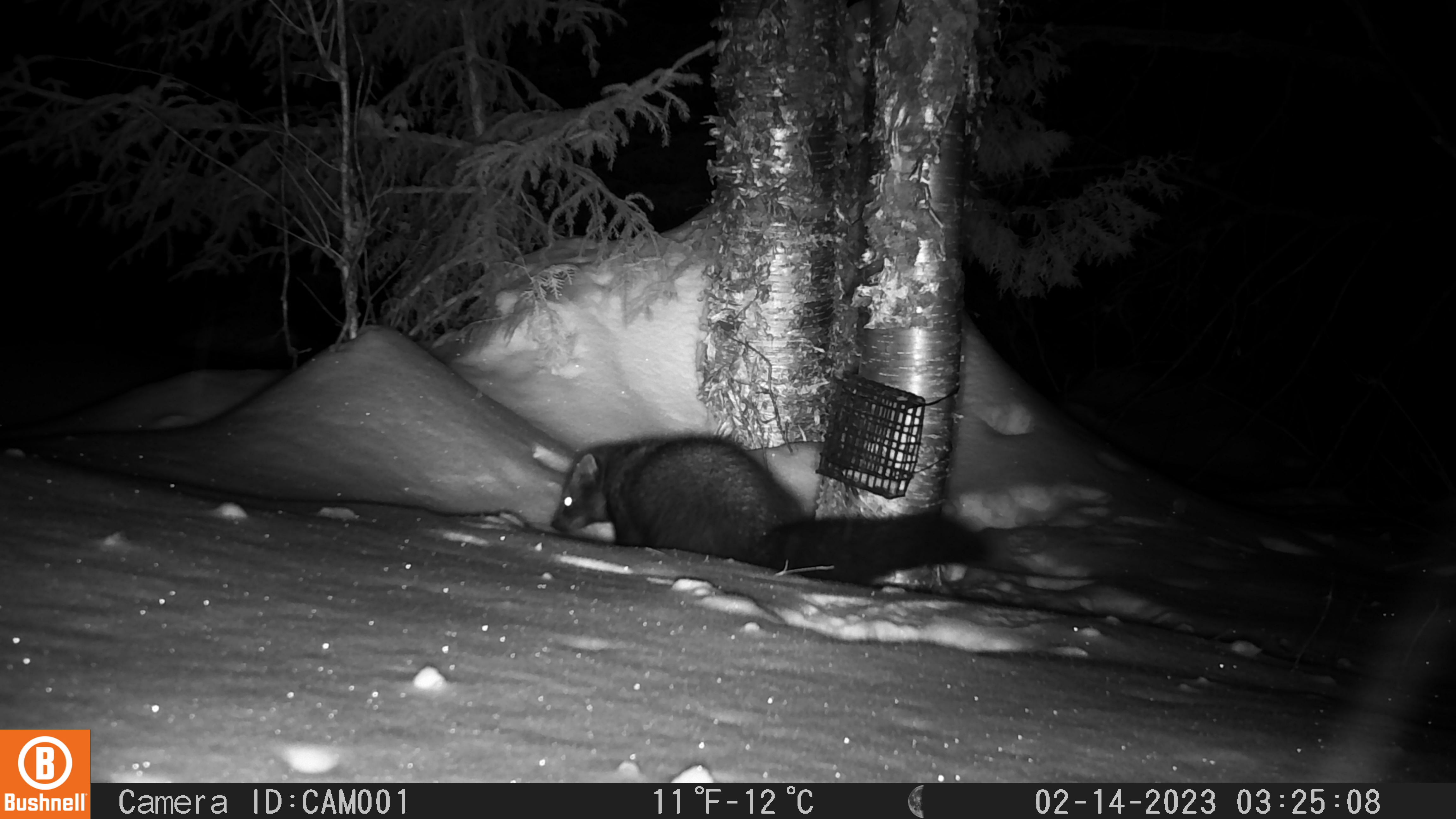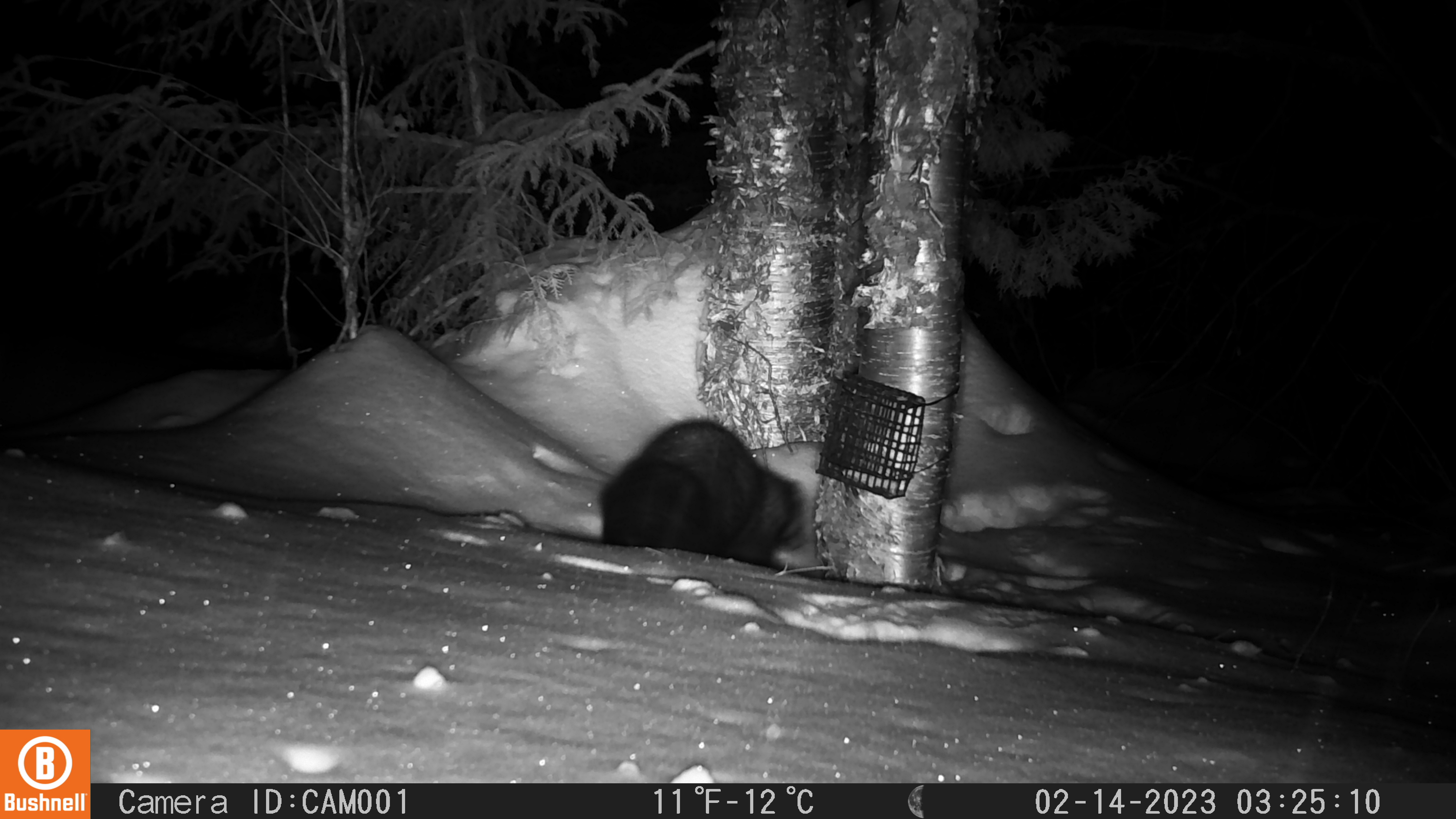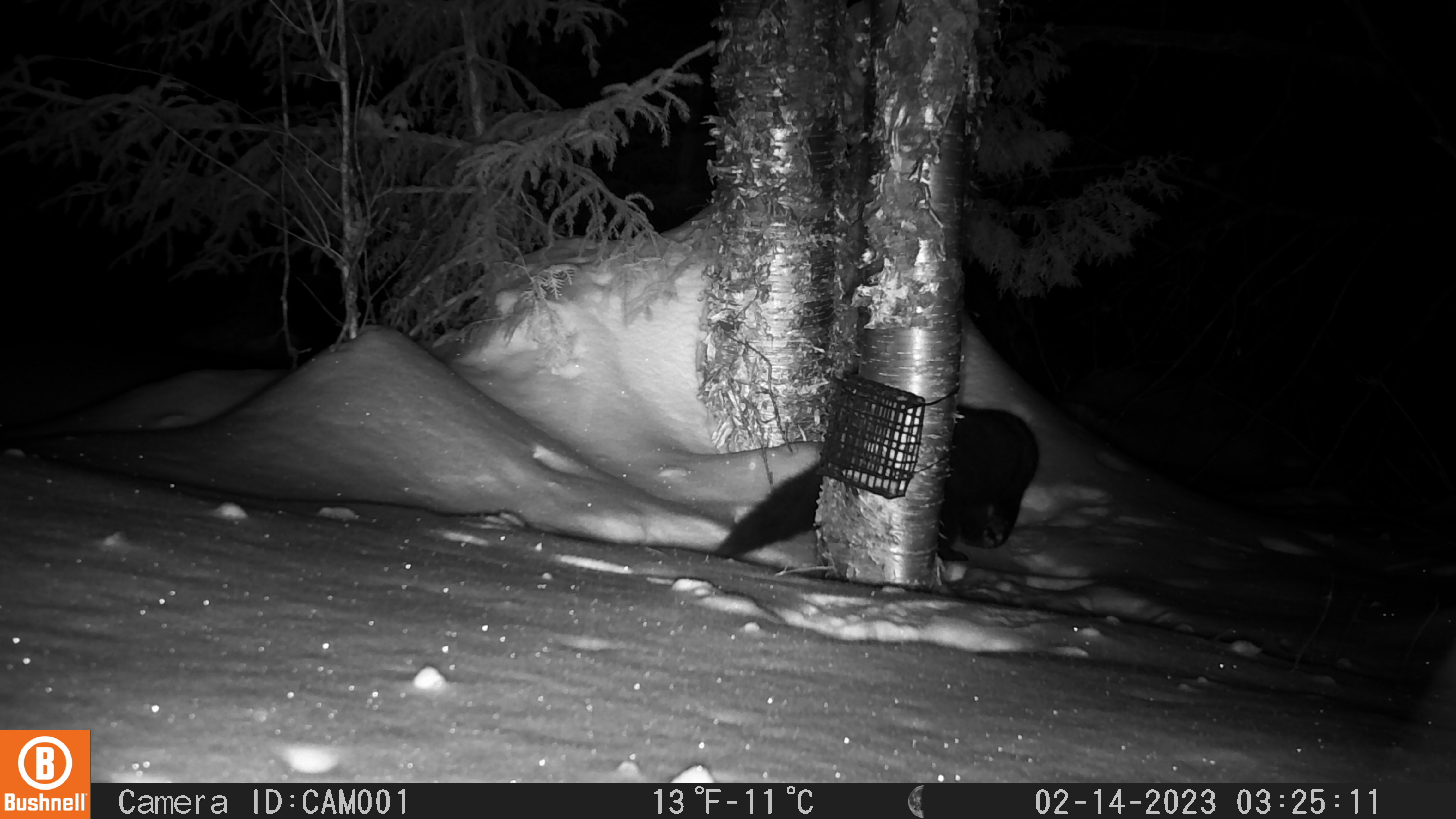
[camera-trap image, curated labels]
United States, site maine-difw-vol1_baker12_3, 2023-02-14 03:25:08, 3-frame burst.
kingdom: Animalia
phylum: Chordata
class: Mammalia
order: Carnivora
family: Mustelidae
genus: Pekania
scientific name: Pekania pennanti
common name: fisher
Fisher (Pekania pennanti).